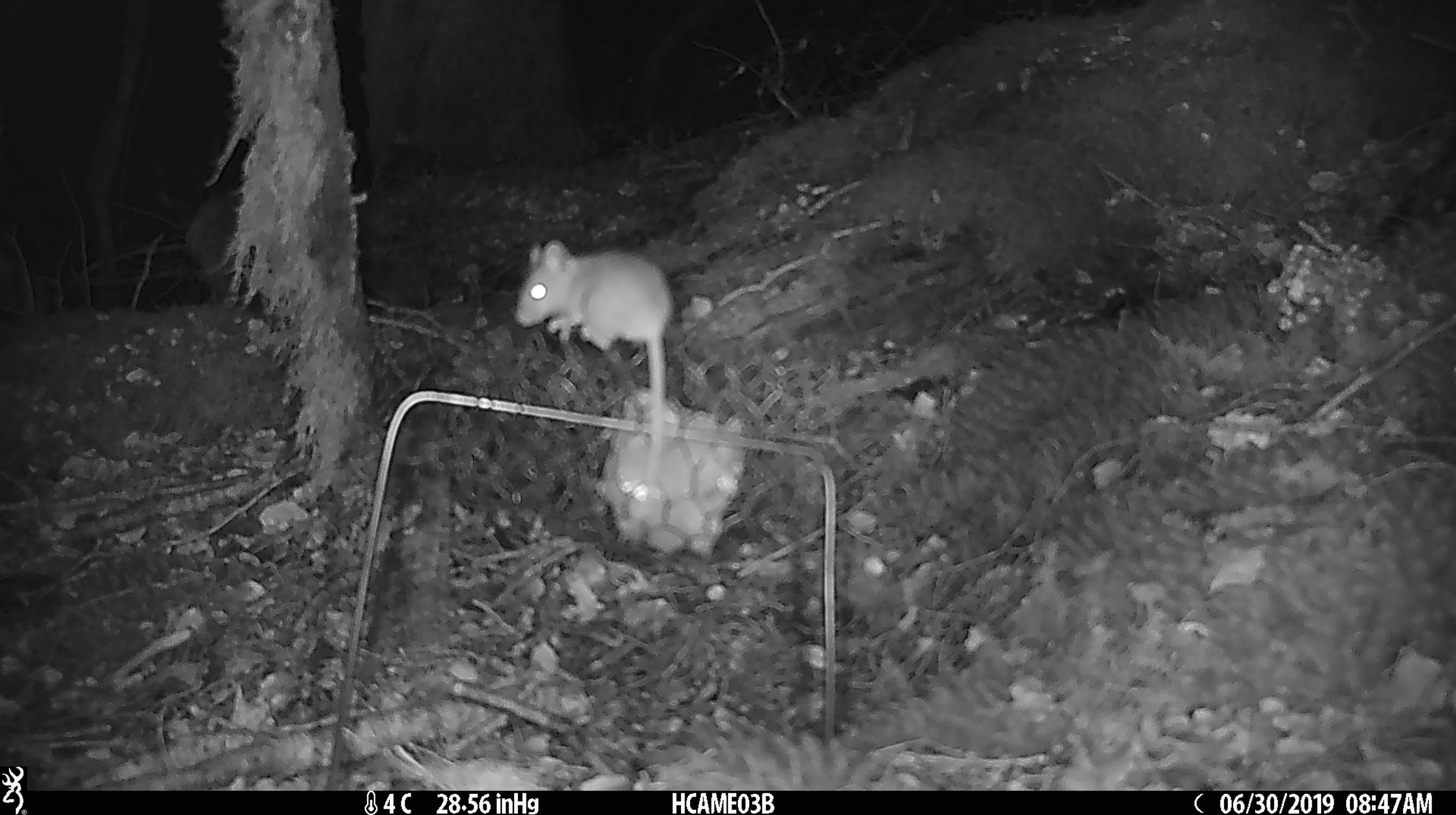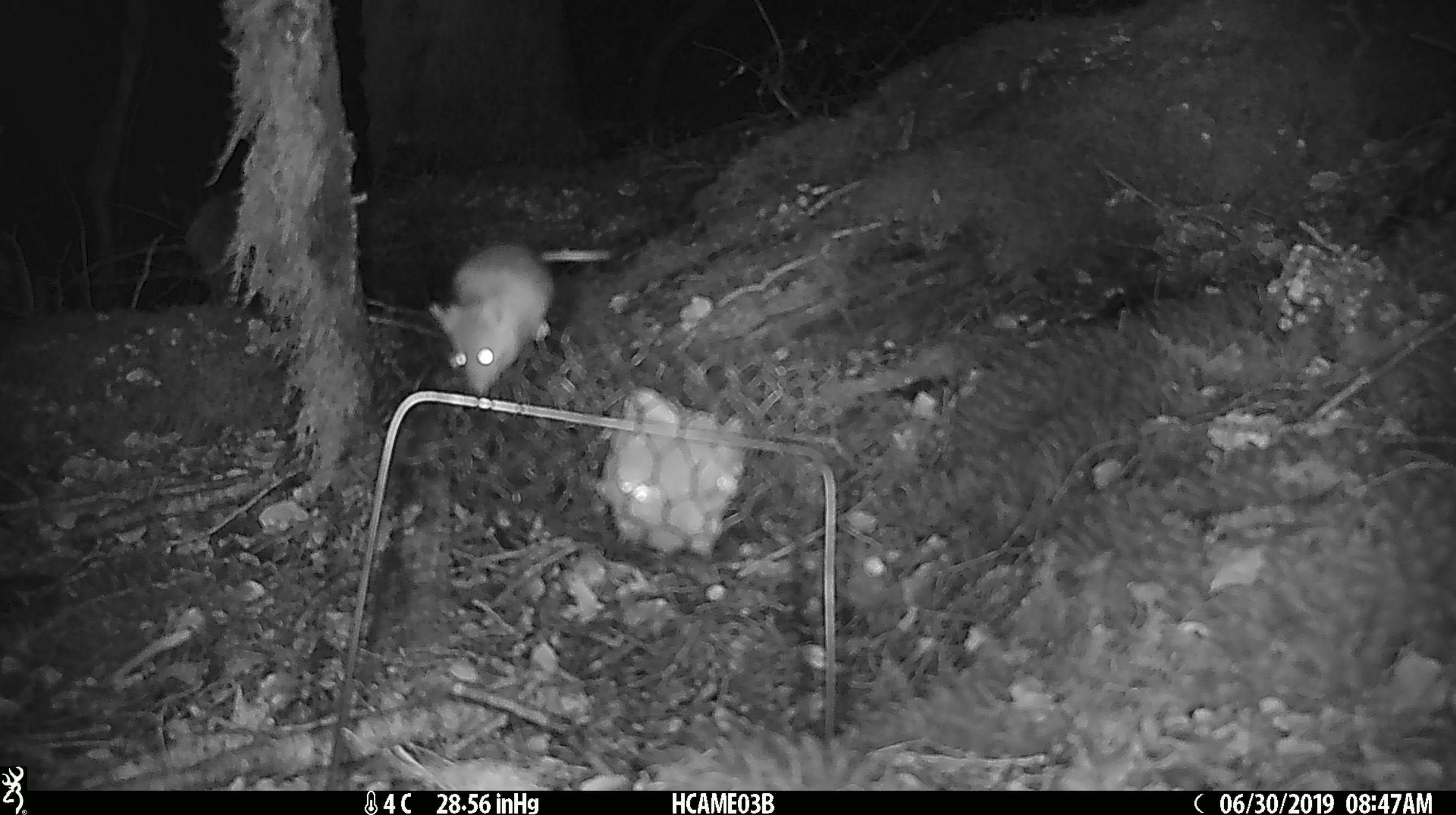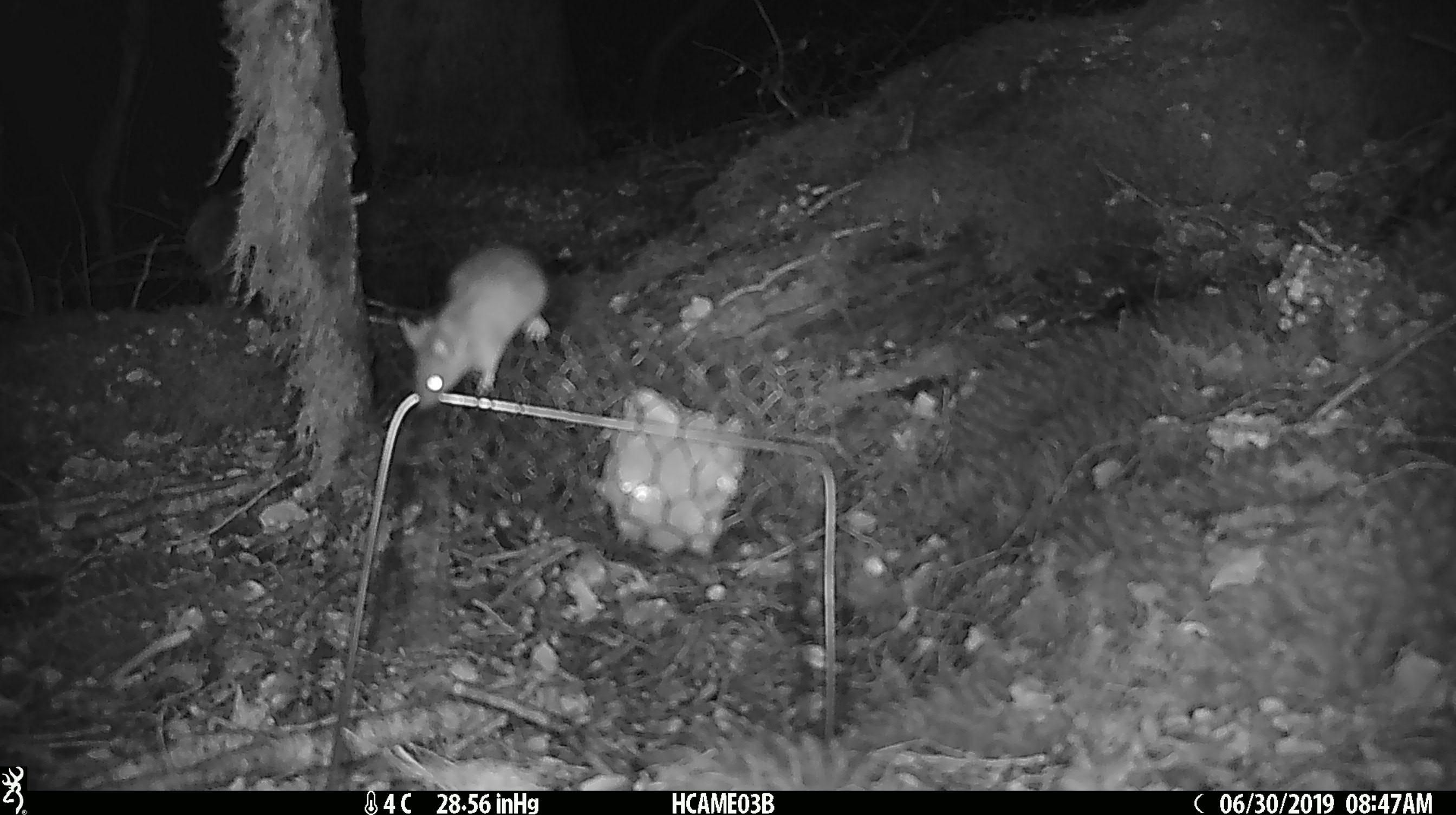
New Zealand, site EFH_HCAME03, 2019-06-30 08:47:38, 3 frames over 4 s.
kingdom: Animalia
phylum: Chordata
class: Mammalia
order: Rodentia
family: Muridae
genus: Mus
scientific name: Mus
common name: mouse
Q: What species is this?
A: Mouse (Mus).